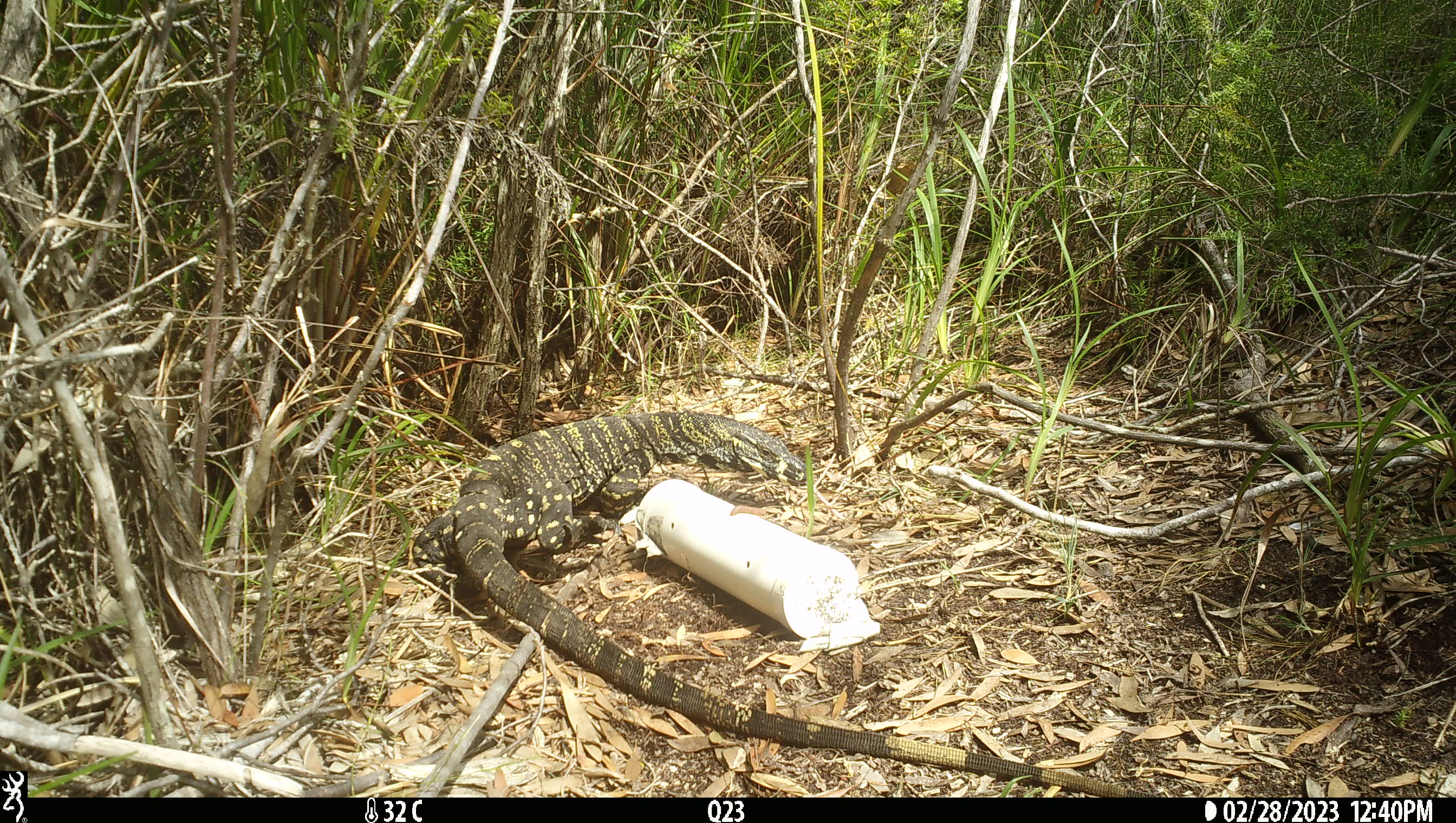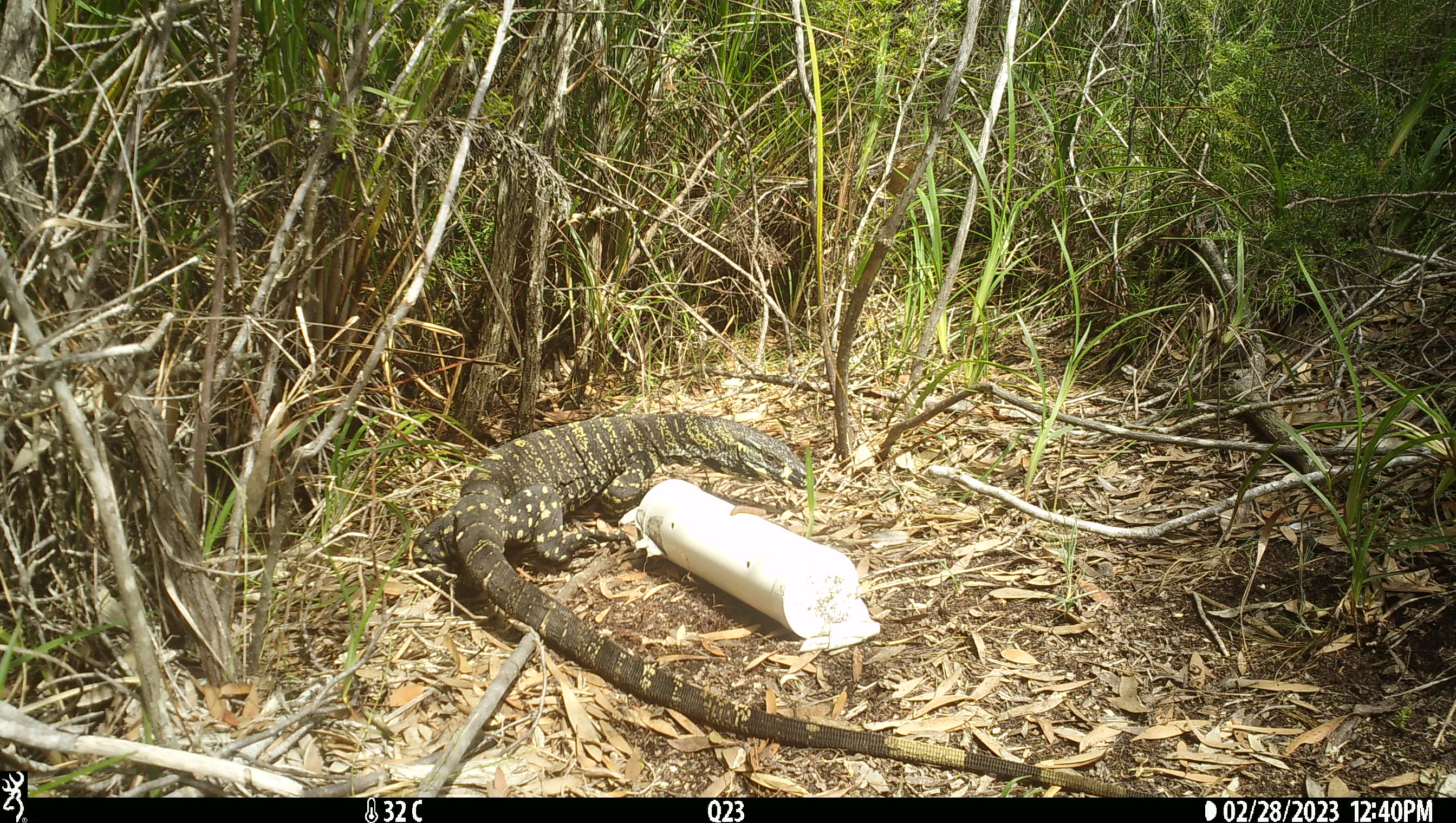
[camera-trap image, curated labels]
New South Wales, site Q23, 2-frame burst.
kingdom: Animalia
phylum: Chordata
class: Reptilia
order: Squamata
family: Varanidae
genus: Varanus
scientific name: Varanus varius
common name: lace monitor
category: goanna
Goanna (lace monitor) (Varanus varius).